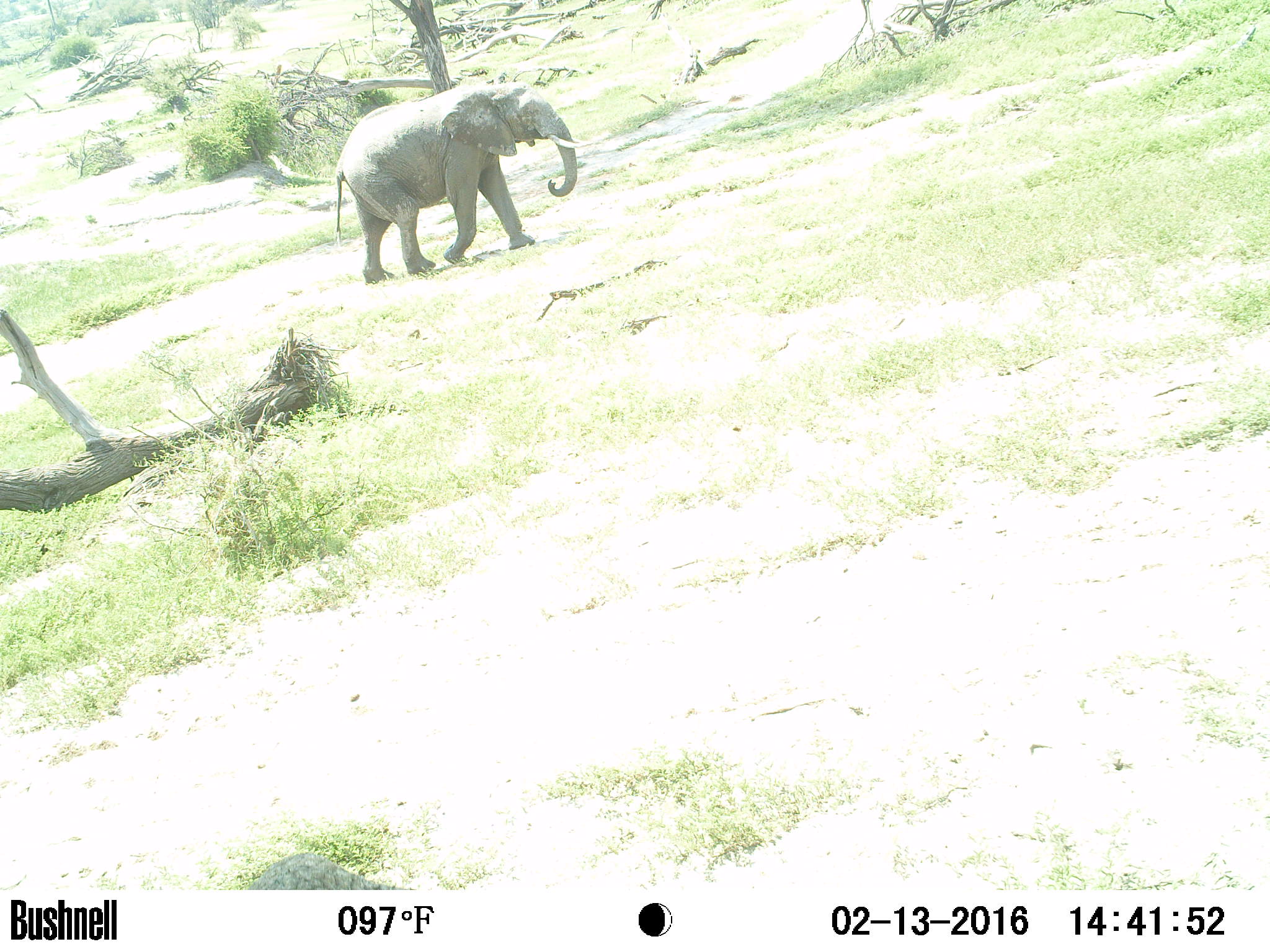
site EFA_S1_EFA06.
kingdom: Animalia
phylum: Chordata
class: Mammalia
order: Proboscidea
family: Elephantidae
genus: Loxodonta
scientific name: Loxodonta africana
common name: african bush elephant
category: elephant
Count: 1.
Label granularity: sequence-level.